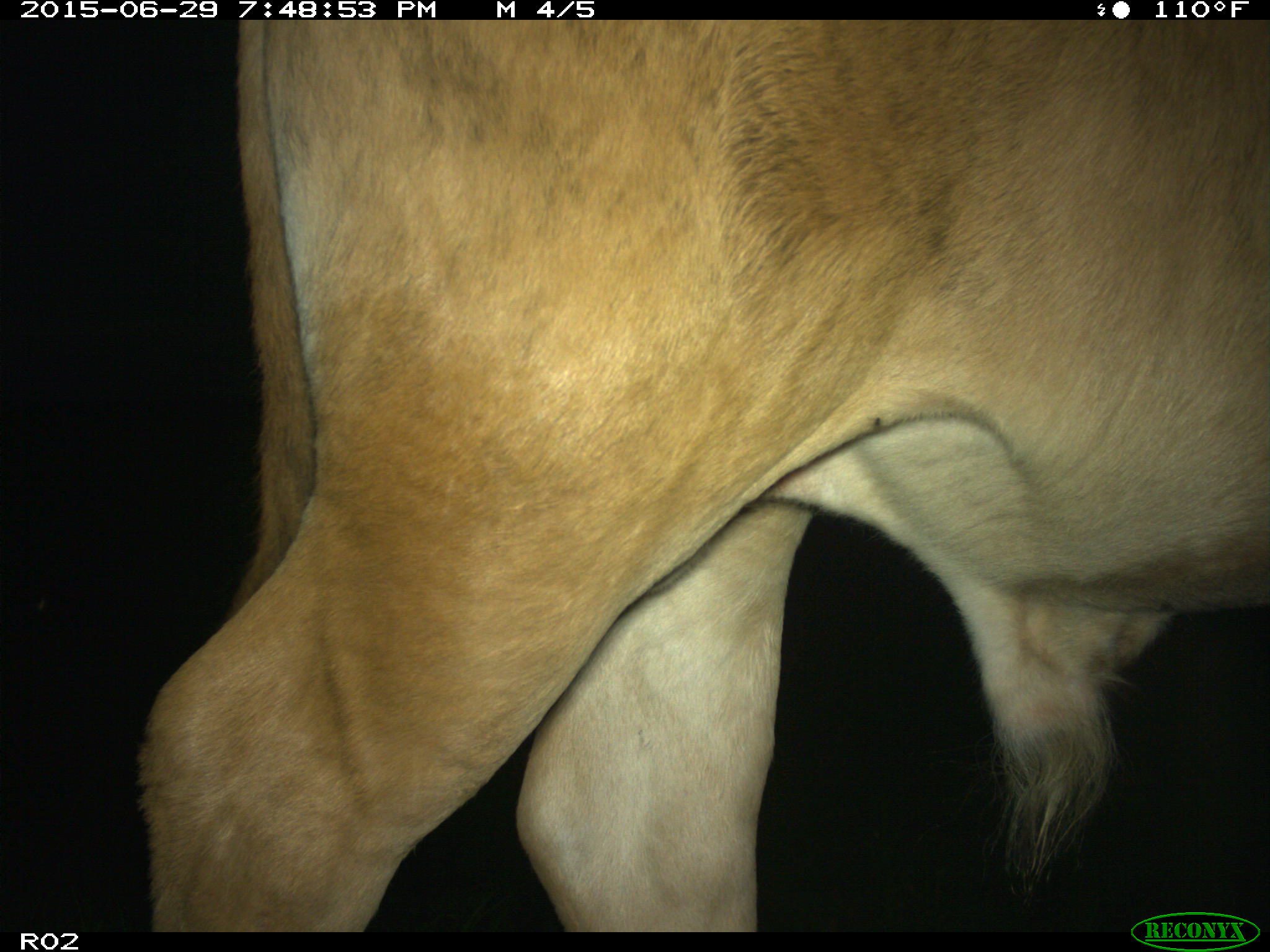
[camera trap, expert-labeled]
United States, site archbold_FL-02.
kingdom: Animalia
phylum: Chordata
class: Mammalia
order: Artiodactyla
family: Bovidae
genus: Bos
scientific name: Bos taurus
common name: domestic cow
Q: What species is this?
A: Bos taurus (domestic cow).